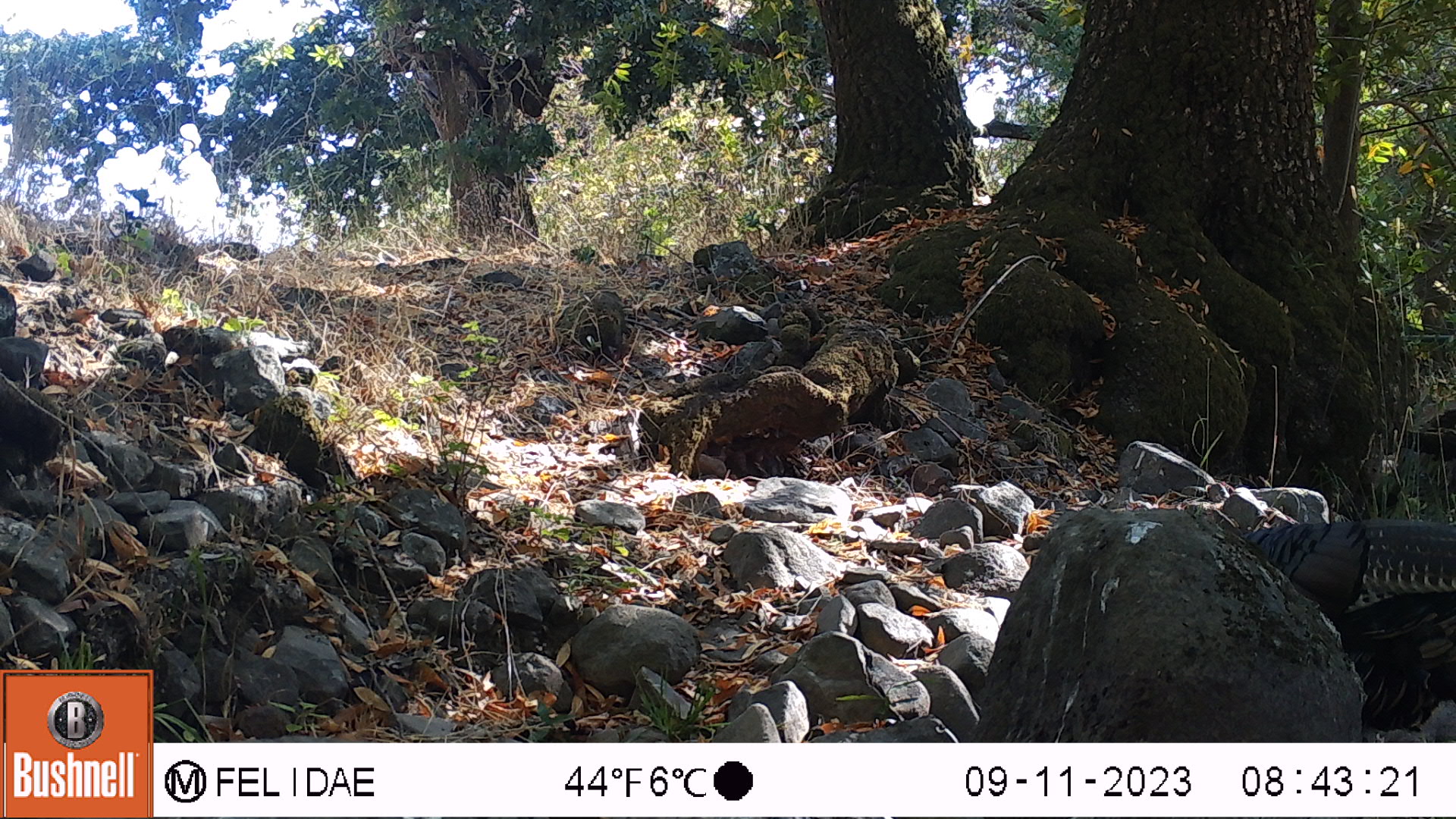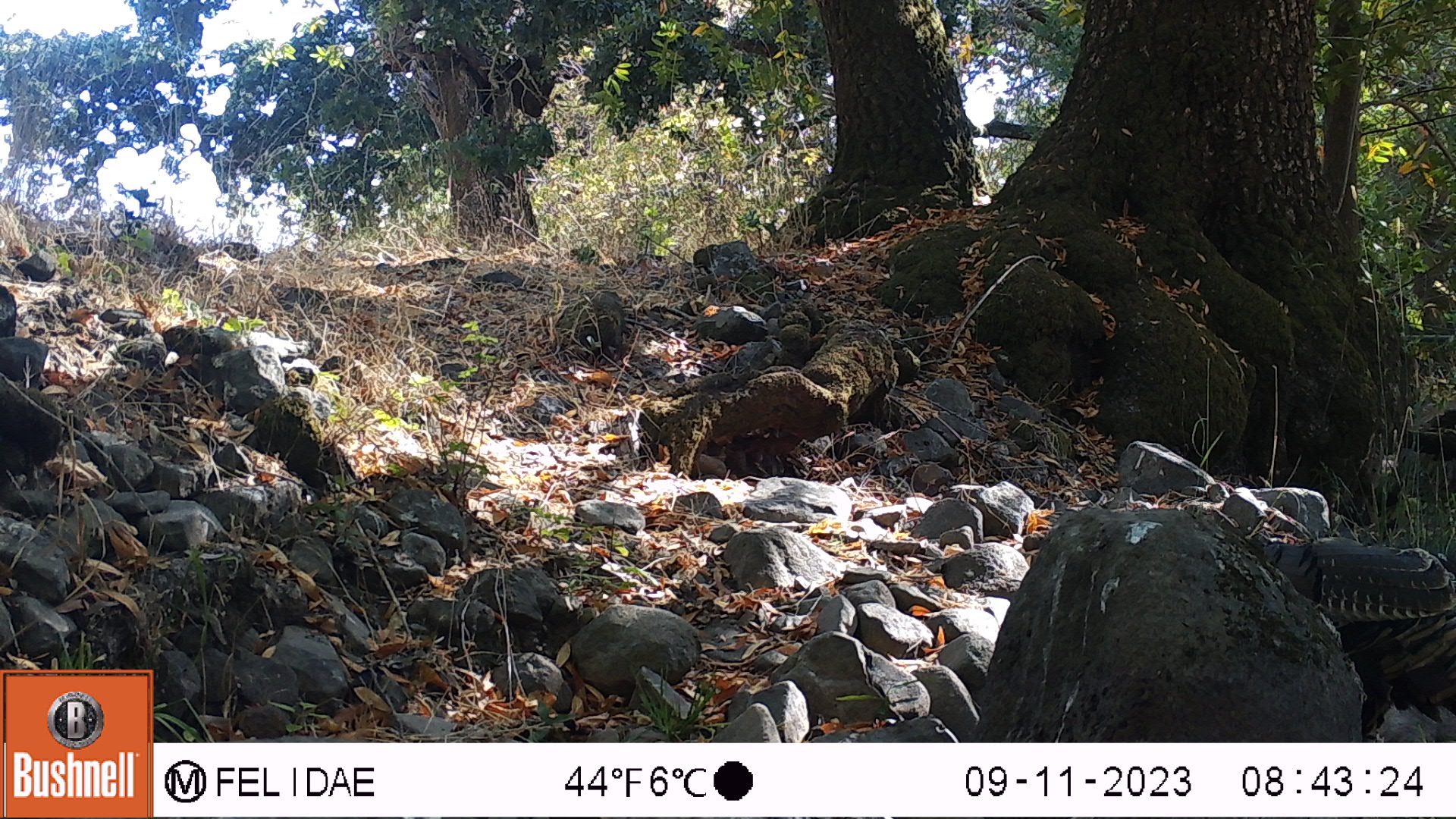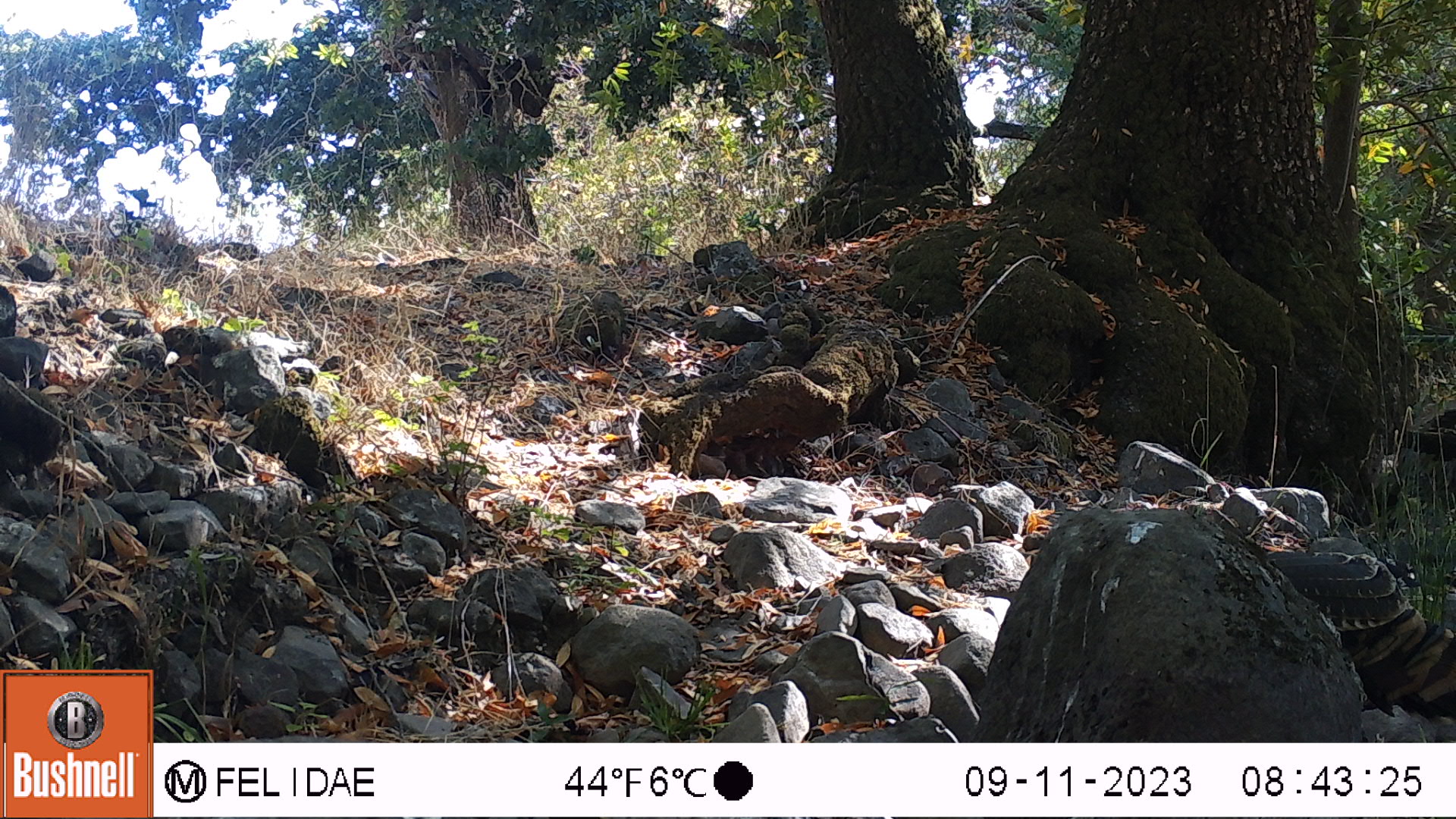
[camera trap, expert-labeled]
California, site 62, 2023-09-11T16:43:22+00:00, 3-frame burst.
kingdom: Animalia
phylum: Chordata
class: Aves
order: Galliformes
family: Phasianidae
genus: Meleagris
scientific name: Meleagris gallopavo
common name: turkey